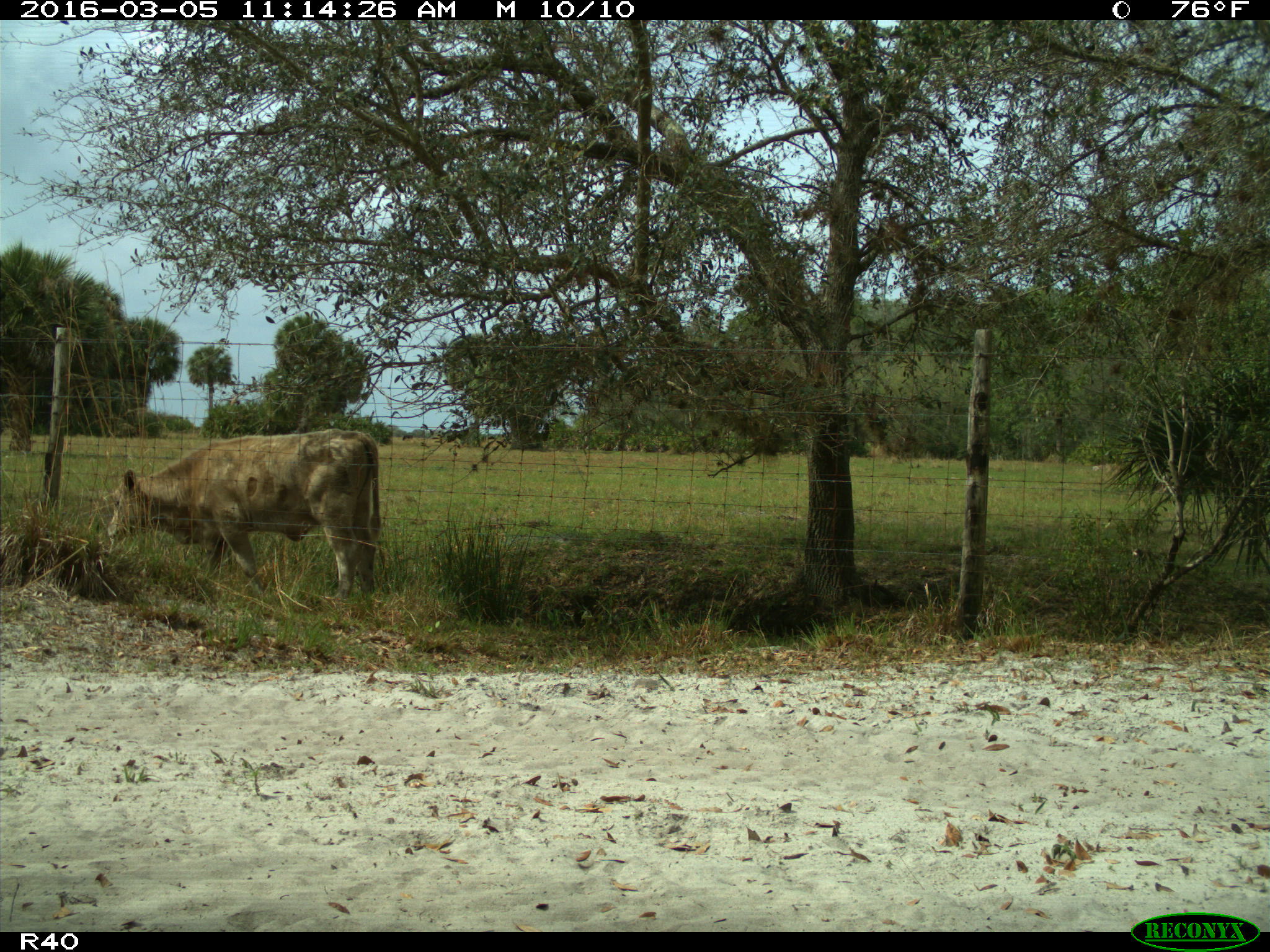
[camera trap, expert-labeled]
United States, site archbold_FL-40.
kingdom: Animalia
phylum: Chordata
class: Mammalia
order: Artiodactyla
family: Bovidae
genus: Bos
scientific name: Bos taurus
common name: domestic cow